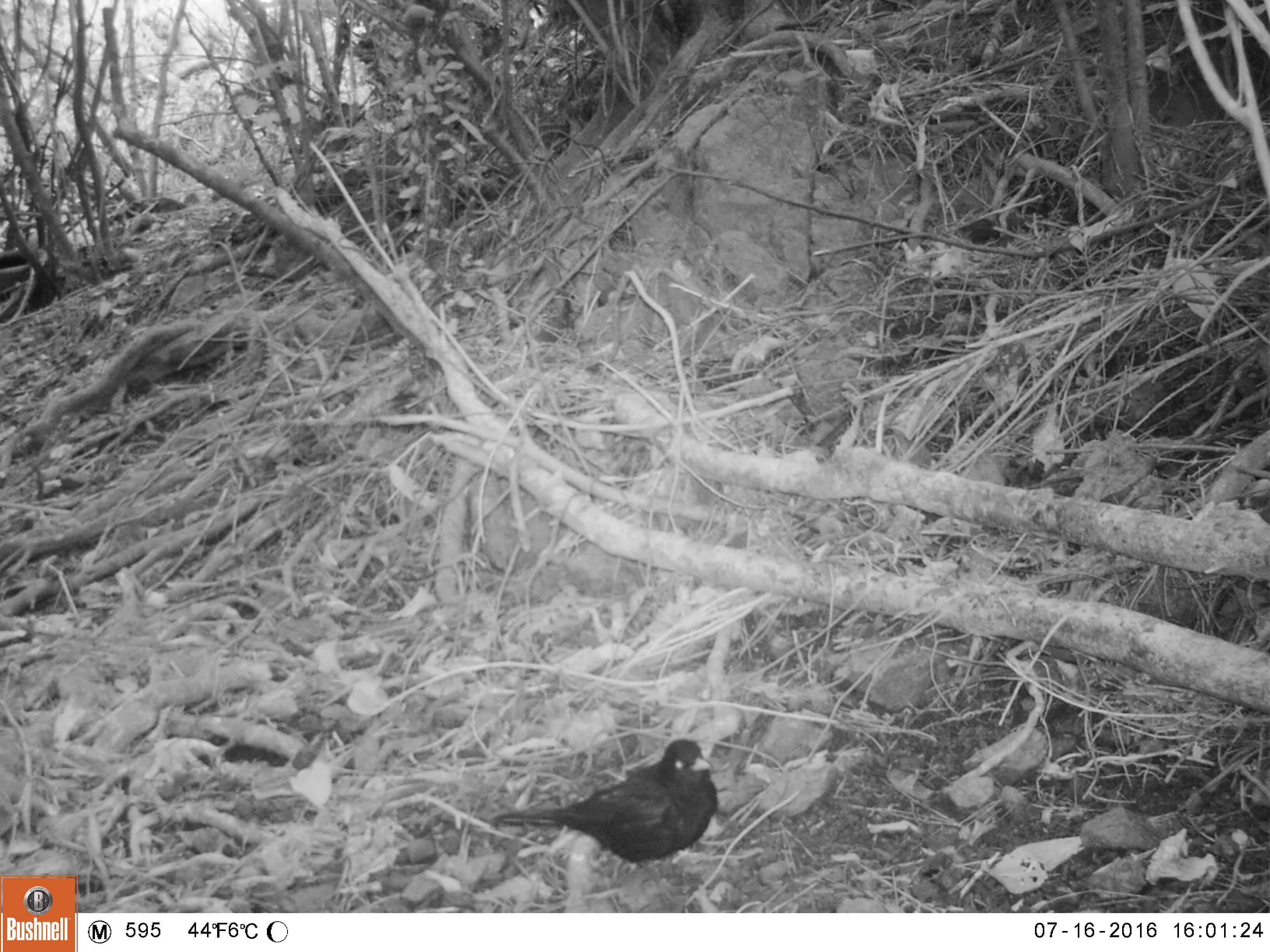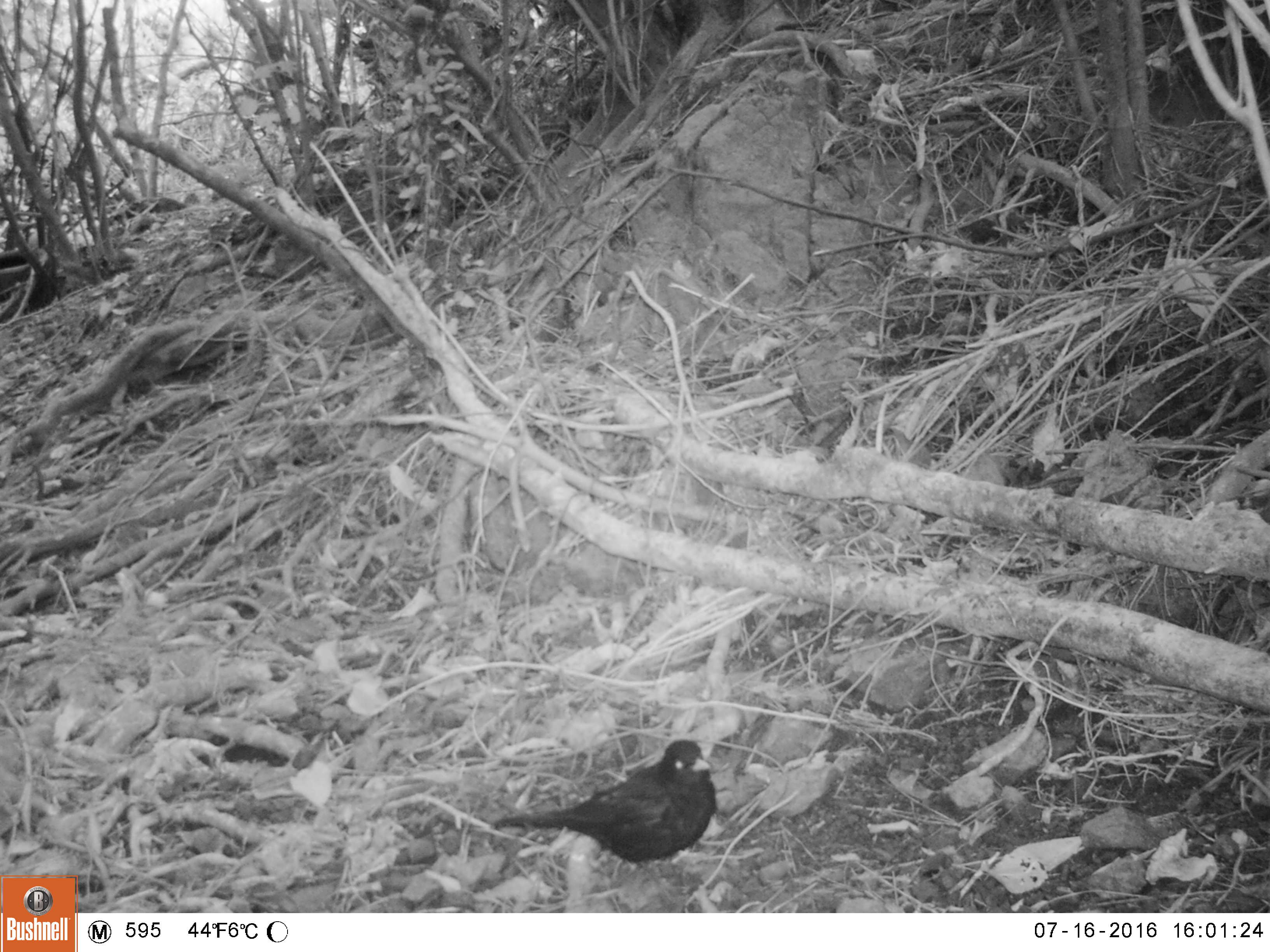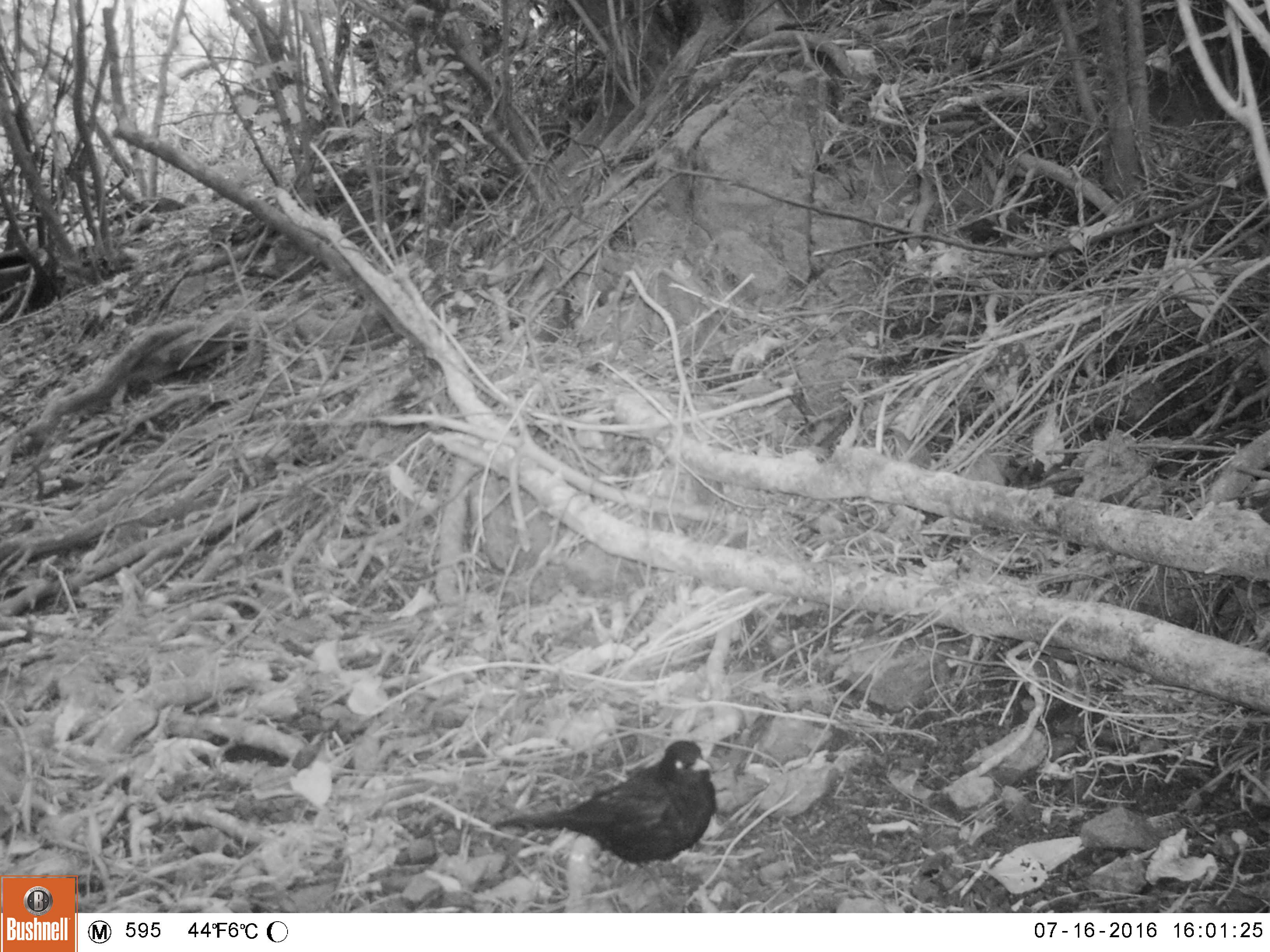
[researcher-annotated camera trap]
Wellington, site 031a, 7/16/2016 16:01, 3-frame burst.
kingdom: Animalia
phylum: Chordata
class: Aves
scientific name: Aves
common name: bird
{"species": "bird (Aves)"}